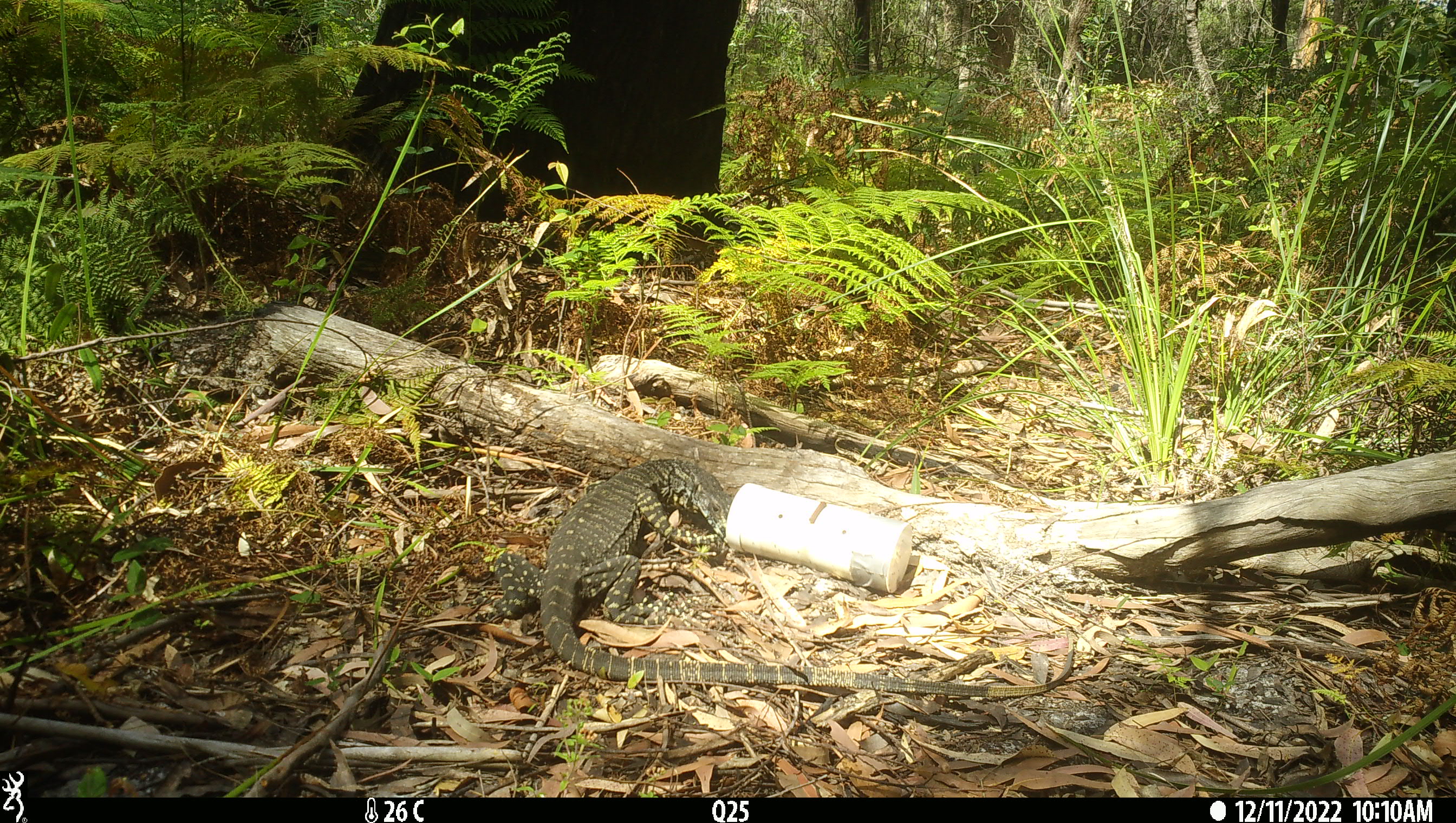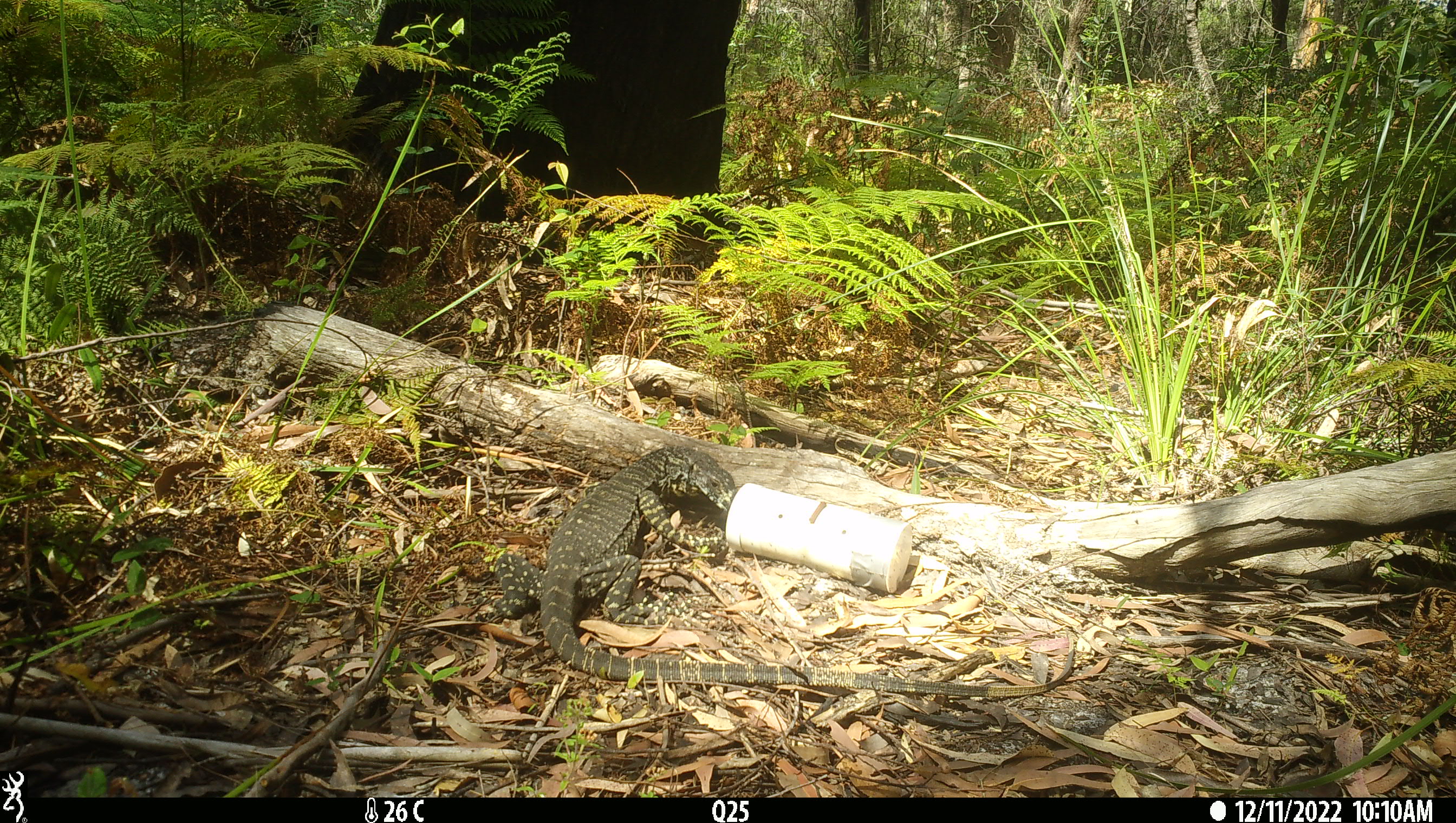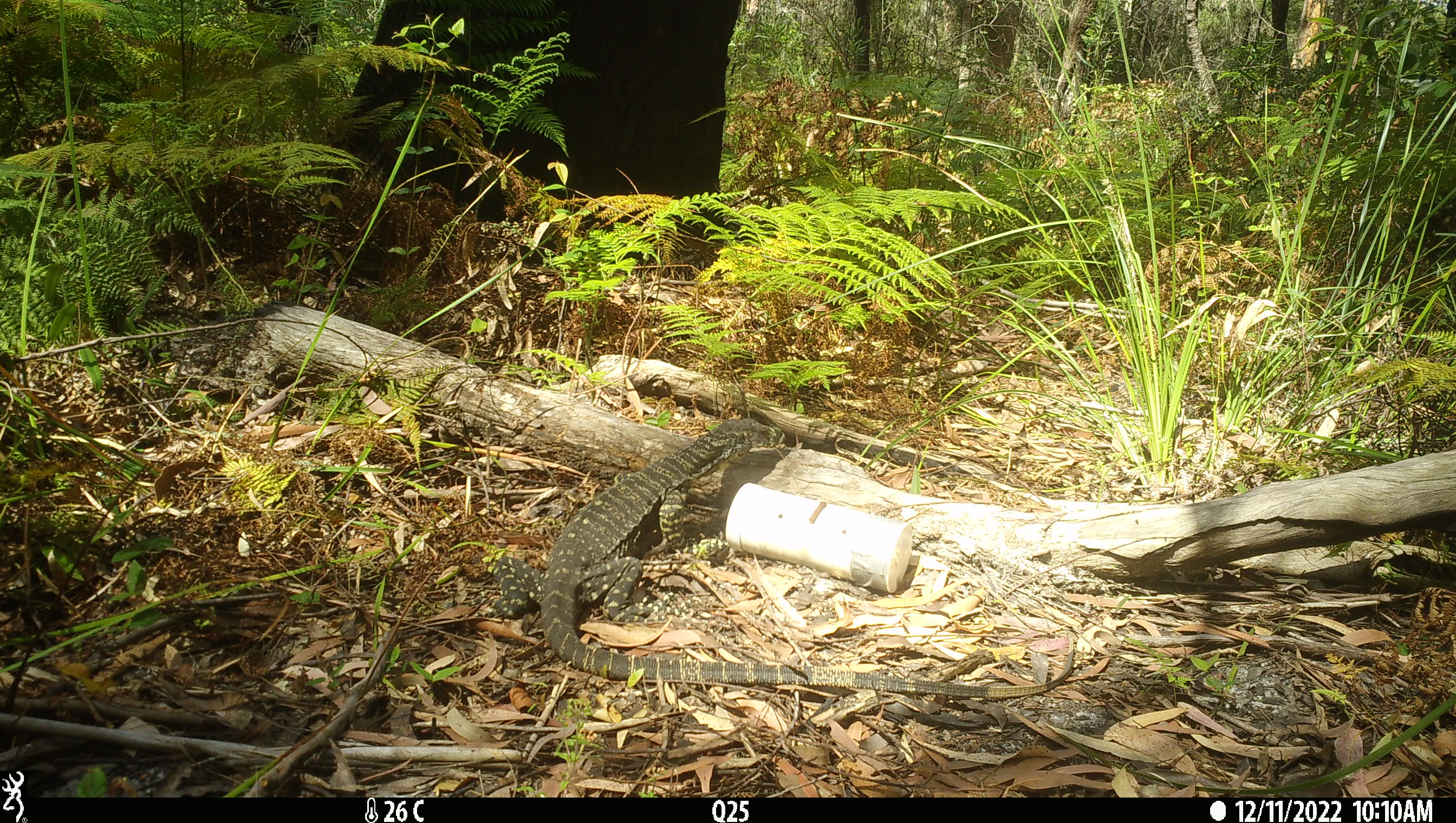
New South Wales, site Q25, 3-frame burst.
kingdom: Animalia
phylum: Chordata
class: Reptilia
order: Squamata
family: Varanidae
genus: Varanus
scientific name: Varanus varius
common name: lace monitor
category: goanna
Goanna (lace monitor) (Varanus varius).